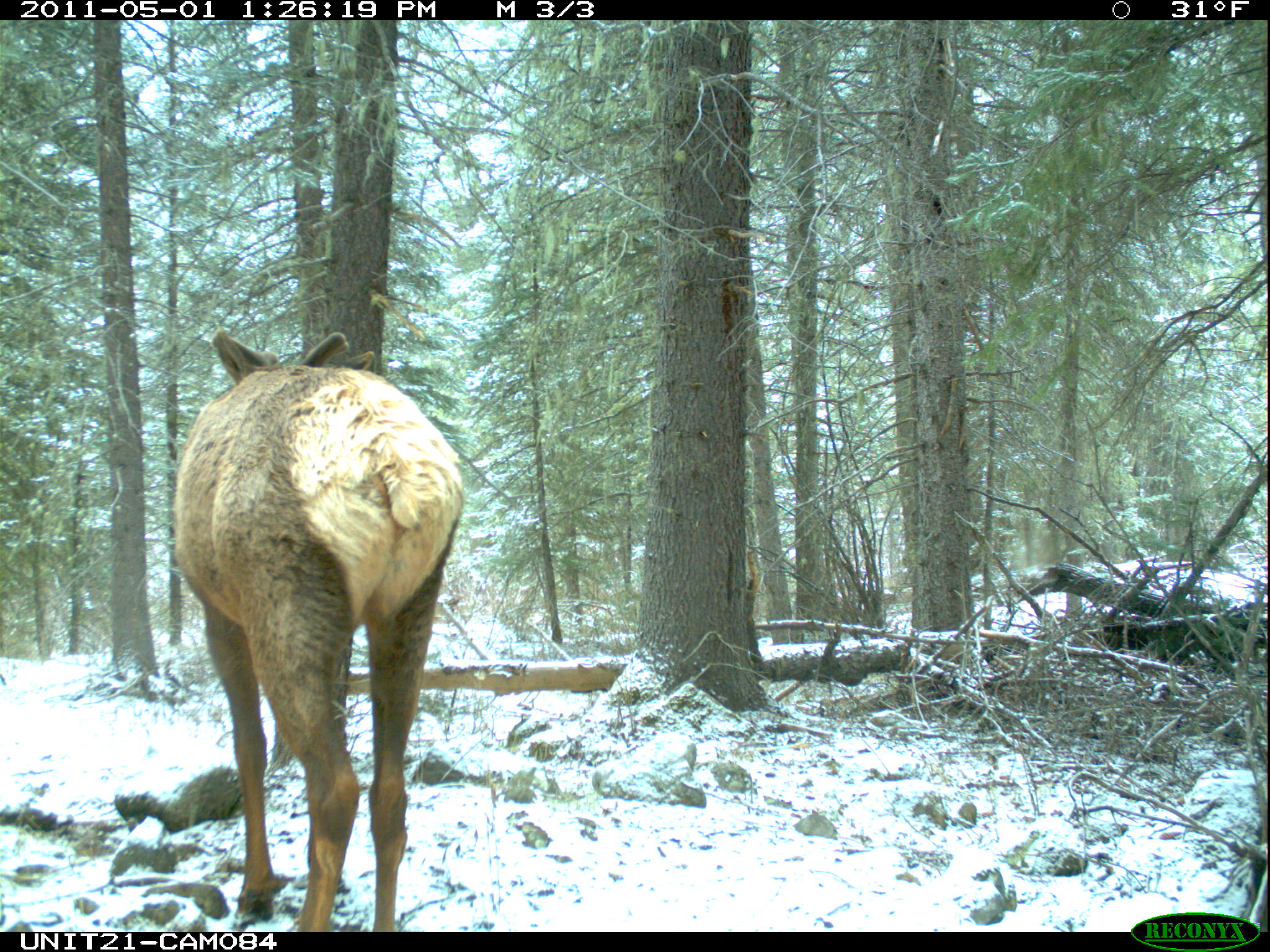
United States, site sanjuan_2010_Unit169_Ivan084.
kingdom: Animalia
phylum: Chordata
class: Mammalia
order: Artiodactyla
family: Cervidae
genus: Cervus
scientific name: Cervus elaphus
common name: red deer